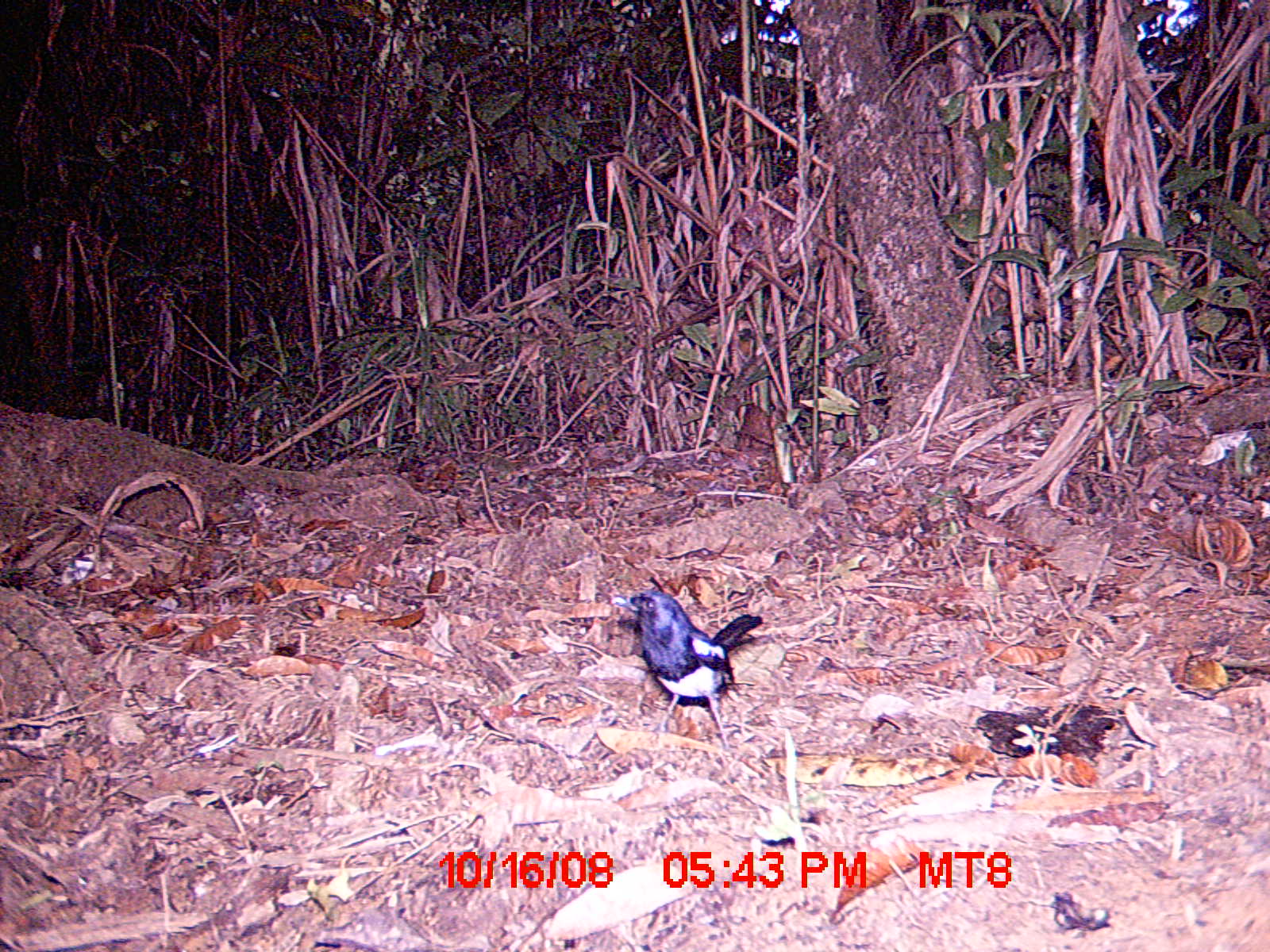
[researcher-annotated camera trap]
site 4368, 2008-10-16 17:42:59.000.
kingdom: Animalia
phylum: Chordata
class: Aves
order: Passeriformes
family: Muscicapidae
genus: Copsychus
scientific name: Copsychus albospecularis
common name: madagascar magpie-robin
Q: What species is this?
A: Copsychus albospecularis (madagascar magpie-robin).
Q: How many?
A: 1.